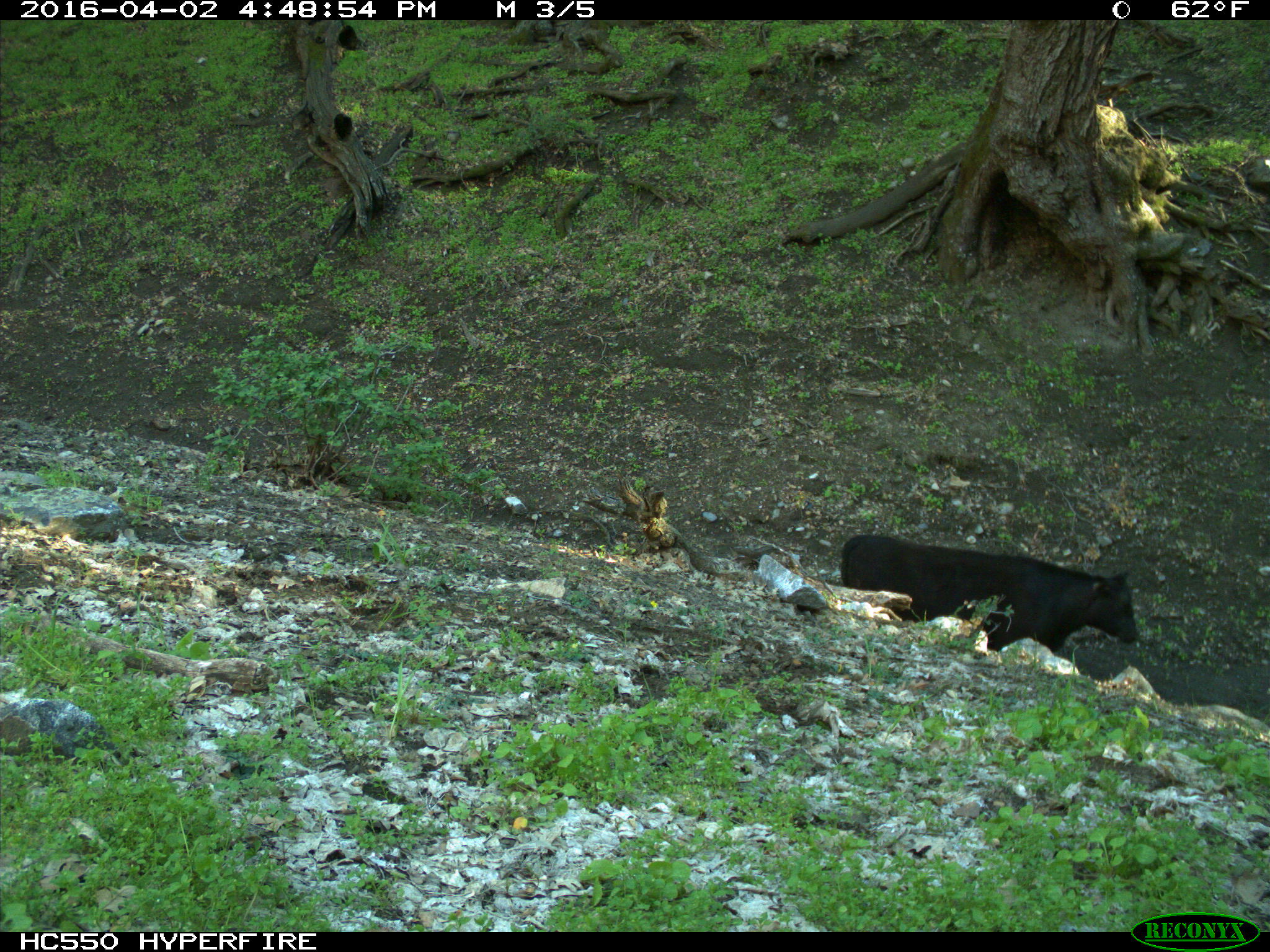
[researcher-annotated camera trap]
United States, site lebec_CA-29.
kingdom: Animalia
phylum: Chordata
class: Mammalia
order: Artiodactyla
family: Bovidae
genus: Bos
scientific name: Bos taurus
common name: domestic cow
Bos taurus (domestic cow).